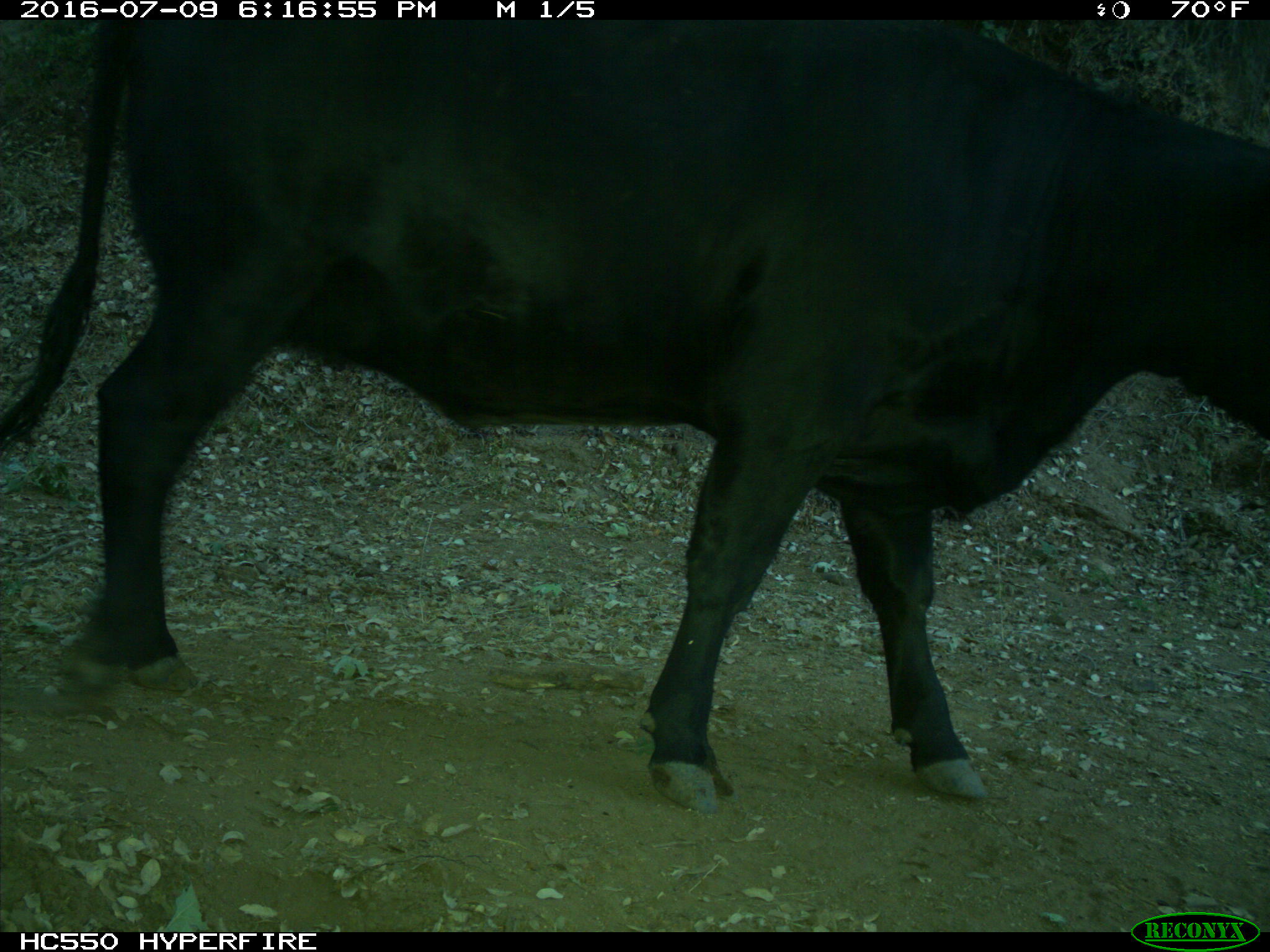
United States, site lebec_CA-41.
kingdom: Animalia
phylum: Chordata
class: Mammalia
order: Artiodactyla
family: Bovidae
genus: Bos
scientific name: Bos taurus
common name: domestic cow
Bos taurus (domestic cow).